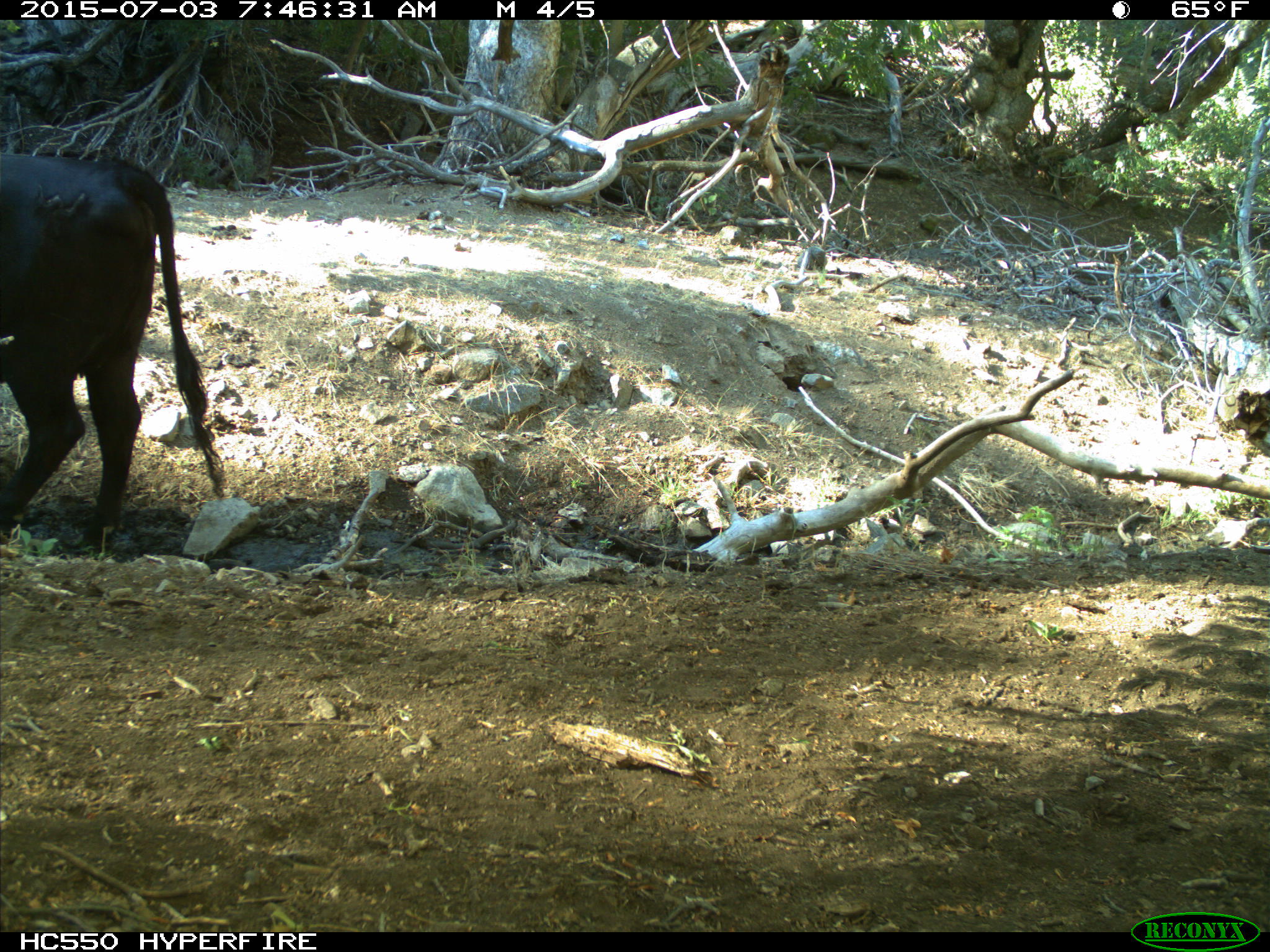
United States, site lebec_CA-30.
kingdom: Animalia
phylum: Chordata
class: Mammalia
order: Artiodactyla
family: Bovidae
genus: Bos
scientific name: Bos taurus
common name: domestic cow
Bos taurus (domestic cow).